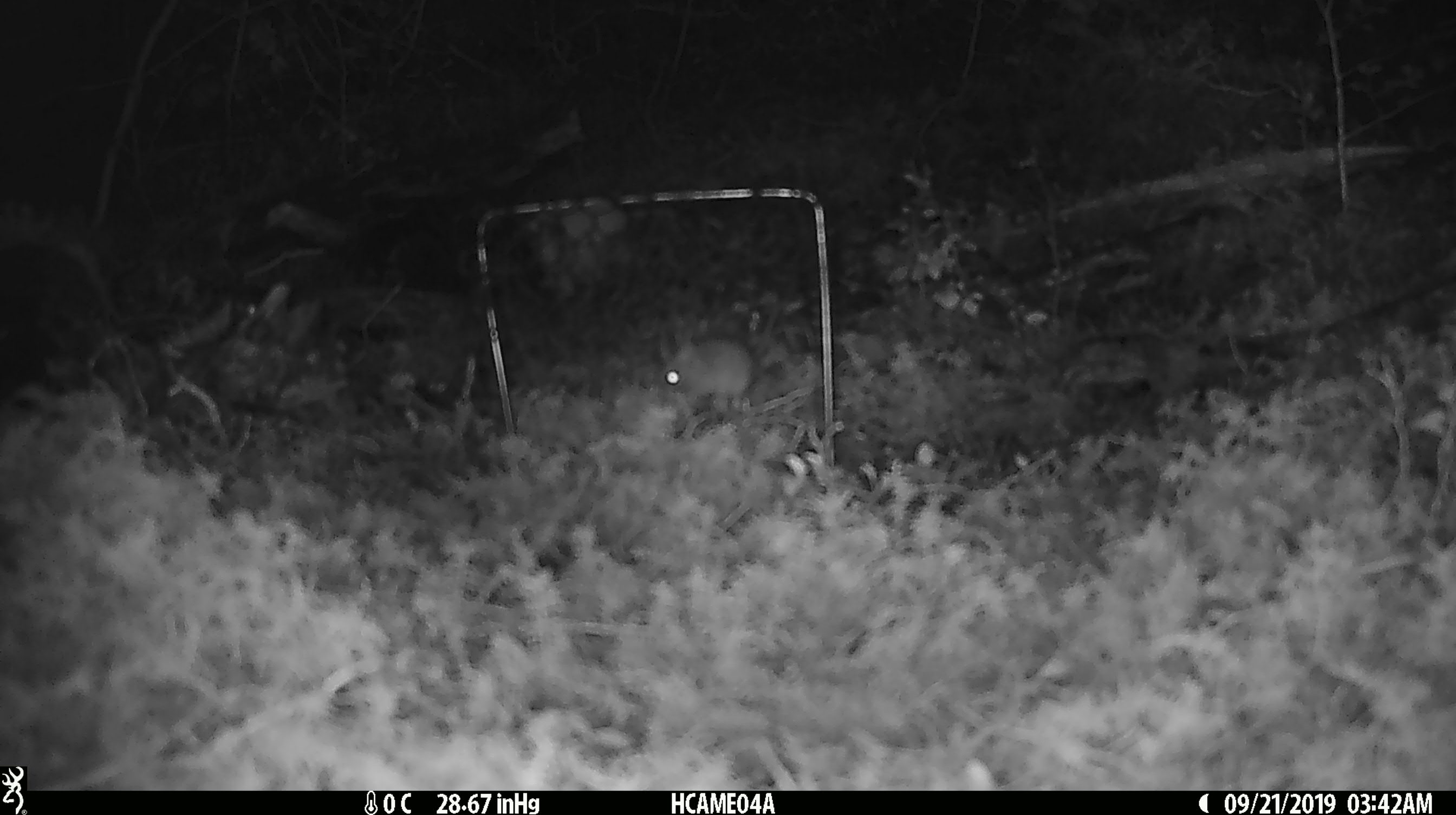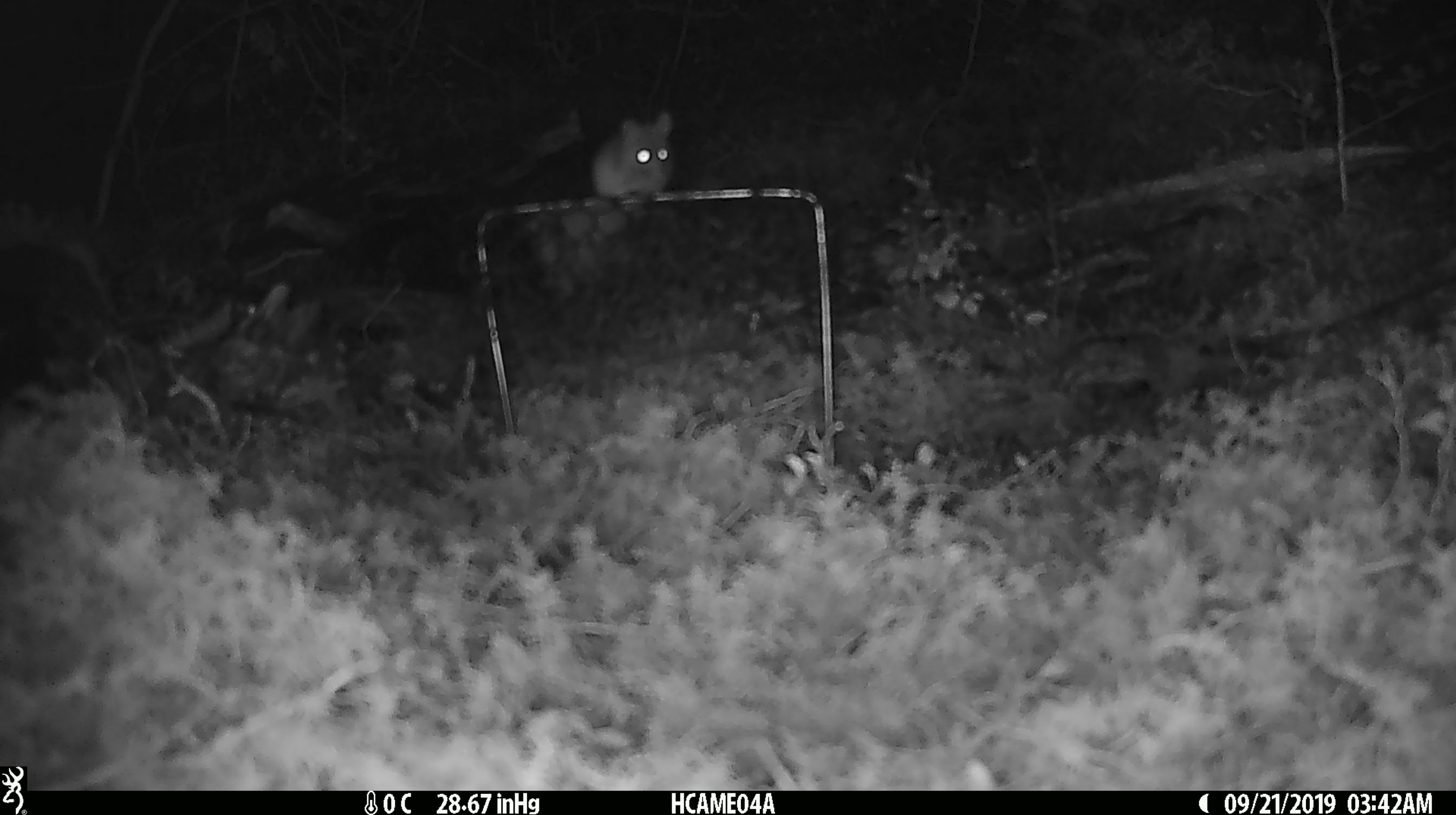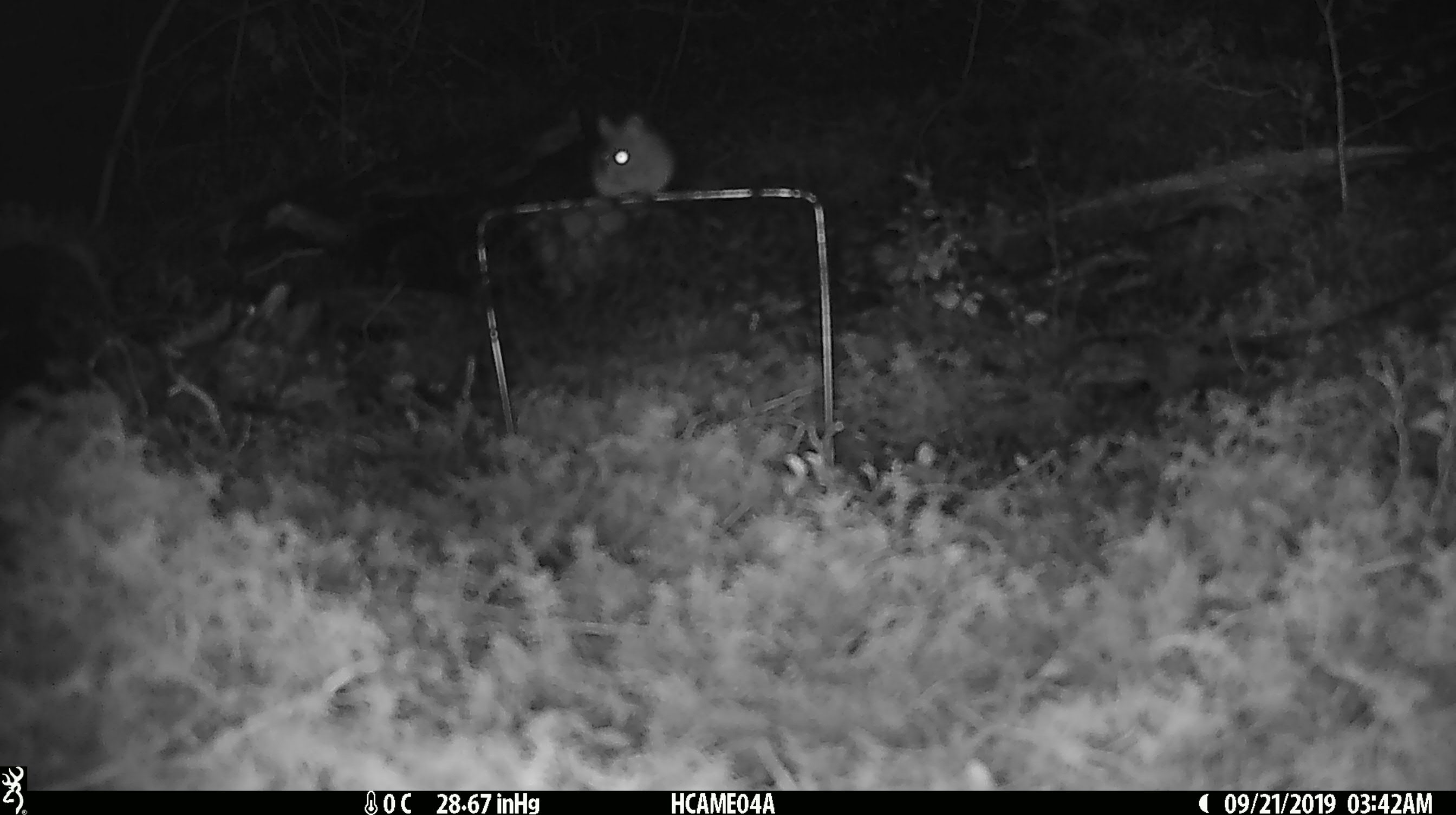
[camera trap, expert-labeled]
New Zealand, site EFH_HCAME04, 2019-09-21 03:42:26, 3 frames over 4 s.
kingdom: Animalia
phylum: Chordata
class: Mammalia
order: Rodentia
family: Muridae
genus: Mus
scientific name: Mus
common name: mouse